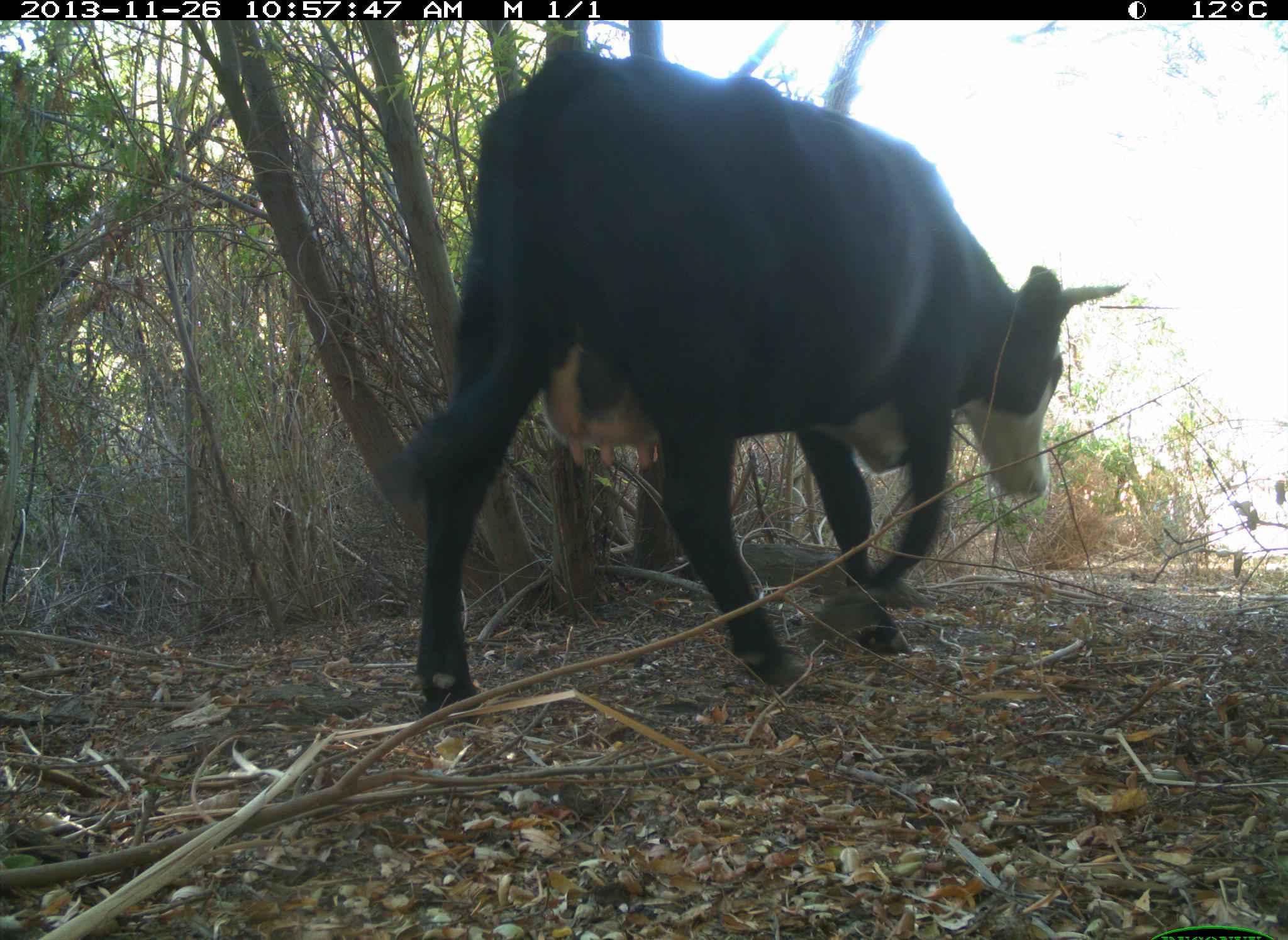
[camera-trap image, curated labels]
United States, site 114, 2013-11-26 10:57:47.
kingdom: Animalia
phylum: Chordata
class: Mammalia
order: Artiodactyla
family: Bovidae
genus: Bos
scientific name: Bos taurus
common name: cow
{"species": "cow (Bos taurus)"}